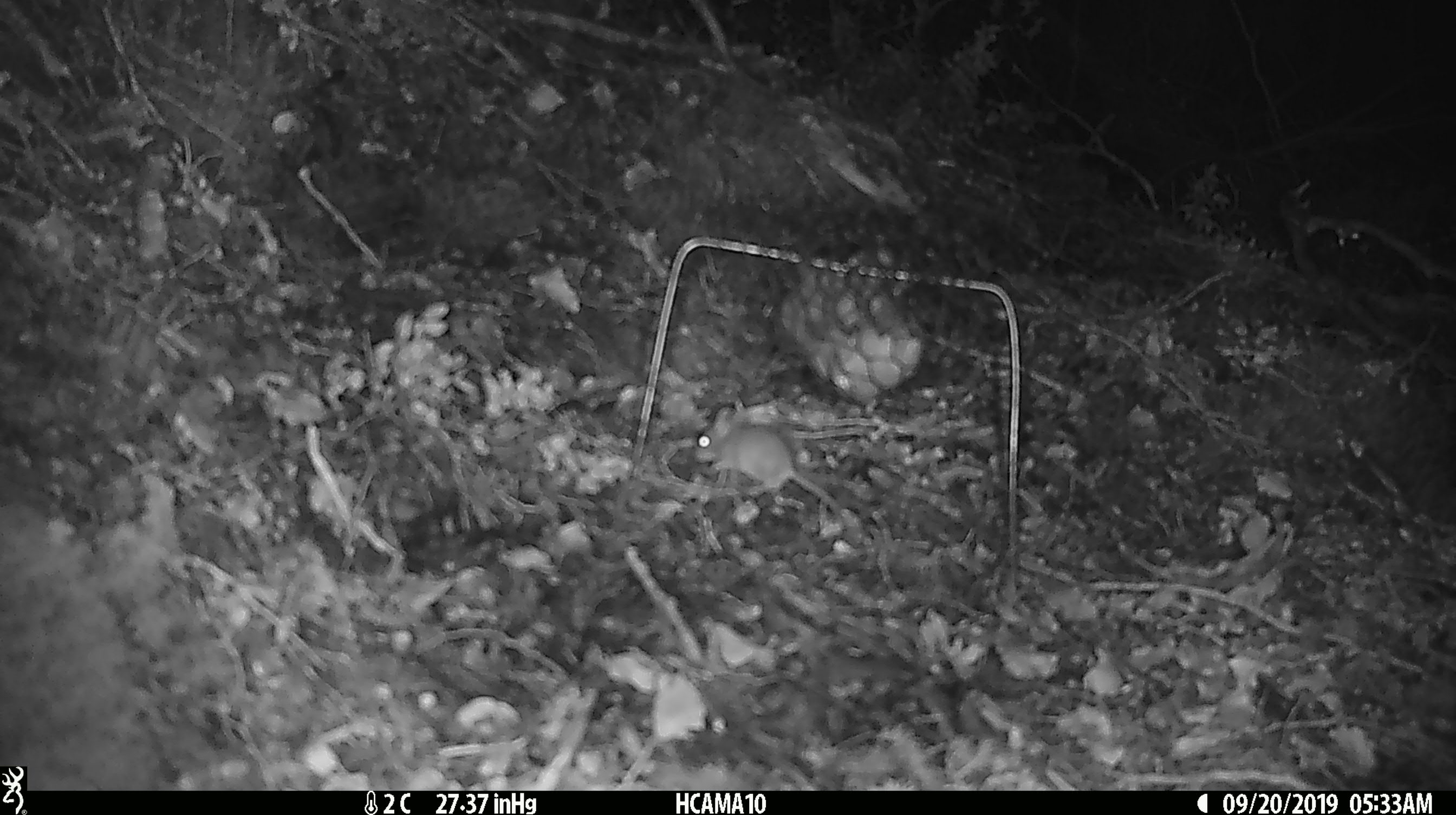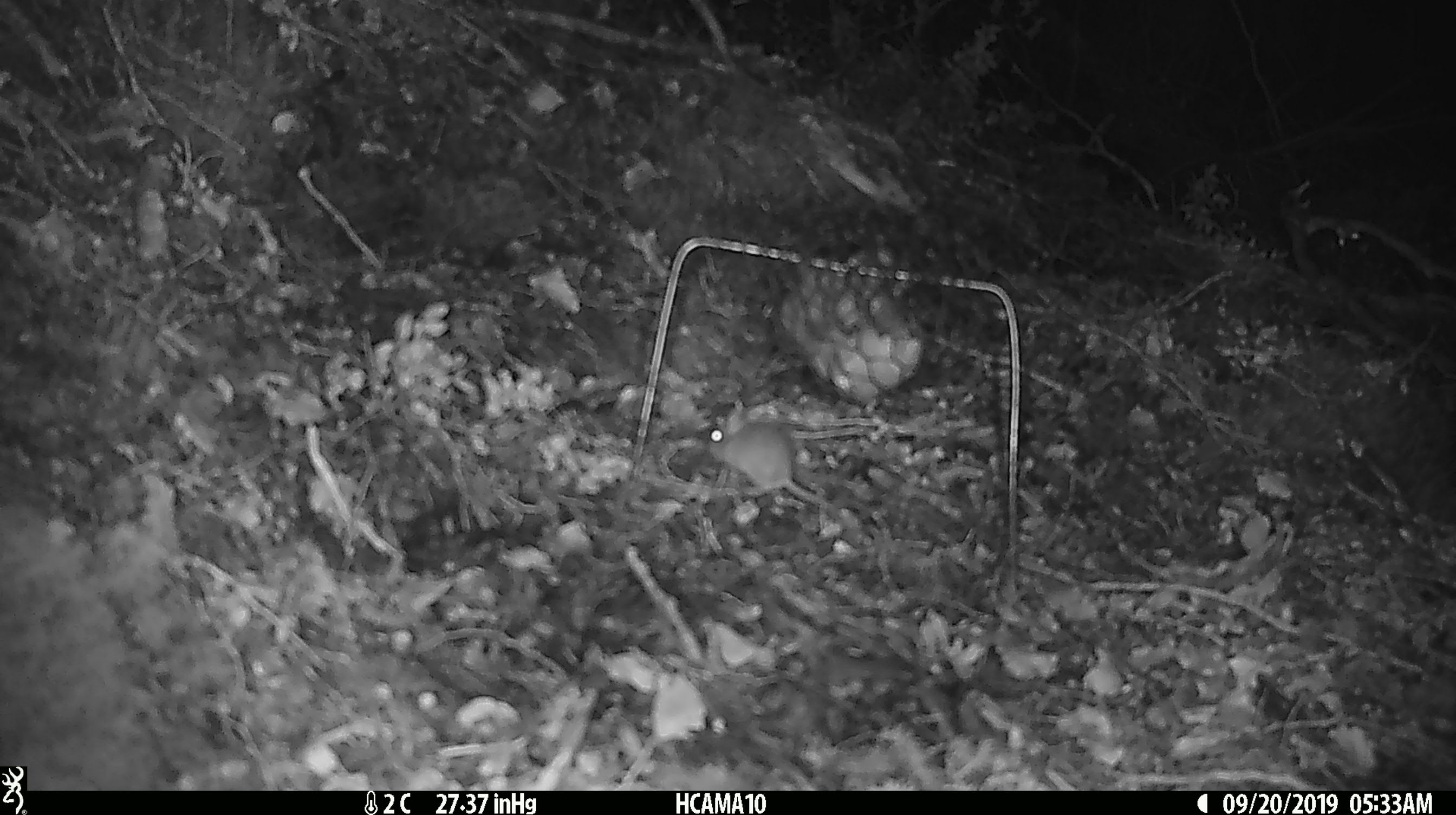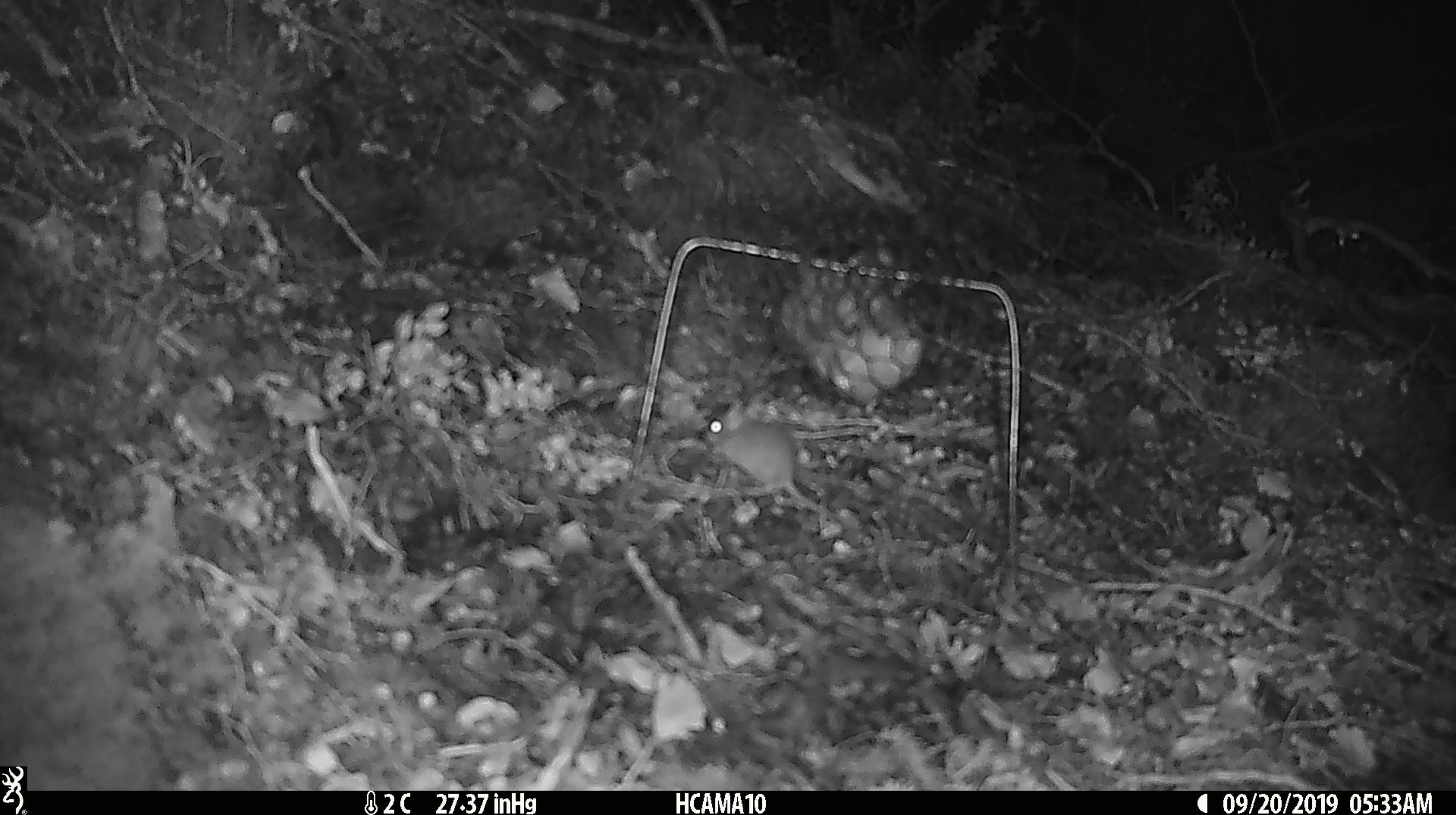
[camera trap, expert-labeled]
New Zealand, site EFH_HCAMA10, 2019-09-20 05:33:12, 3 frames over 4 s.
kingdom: Animalia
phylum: Chordata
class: Mammalia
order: Rodentia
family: Muridae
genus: Mus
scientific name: Mus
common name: mouse